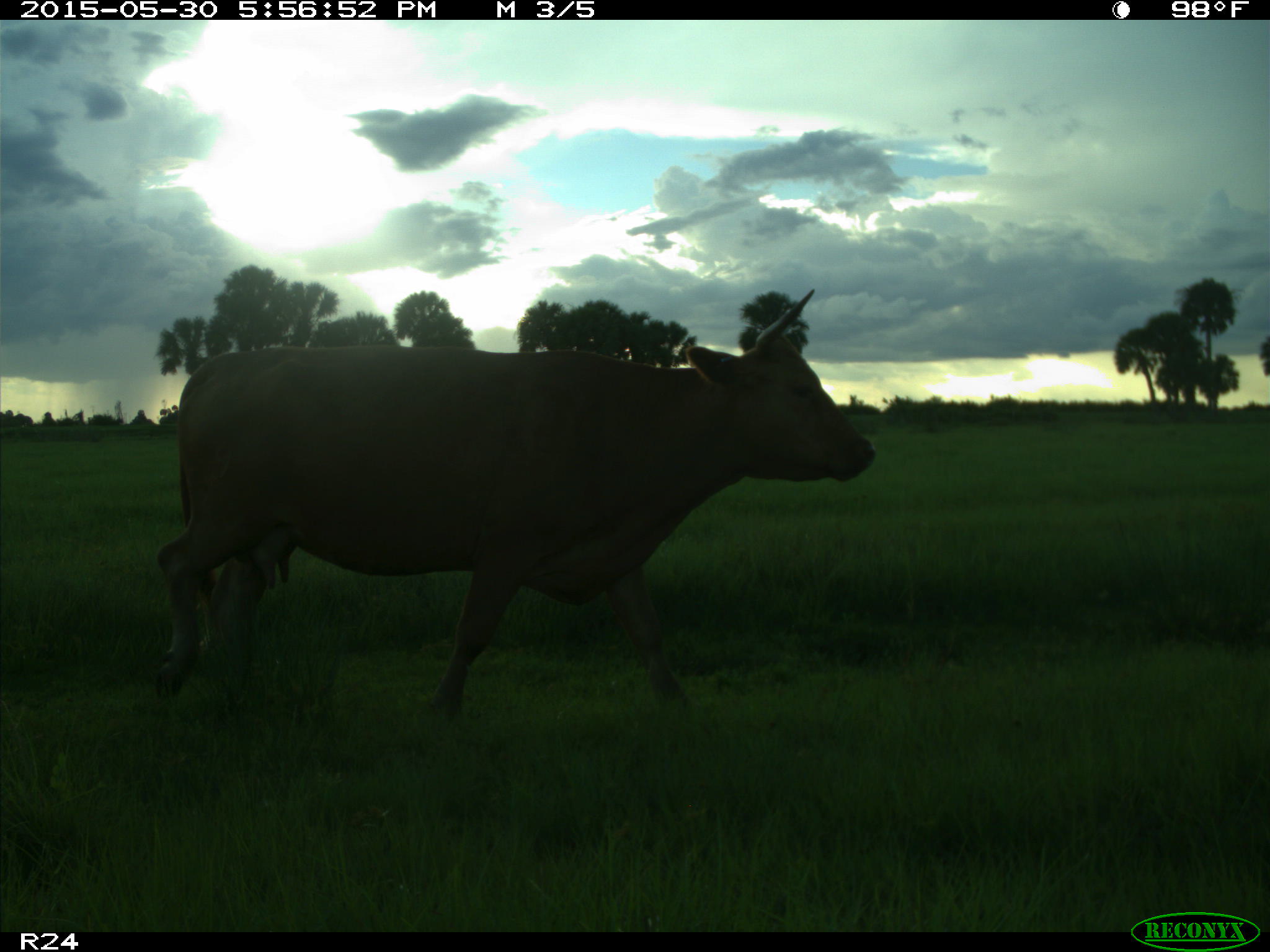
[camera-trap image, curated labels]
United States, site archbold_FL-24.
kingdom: Animalia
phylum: Chordata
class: Mammalia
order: Artiodactyla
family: Bovidae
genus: Bos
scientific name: Bos taurus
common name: domestic cow